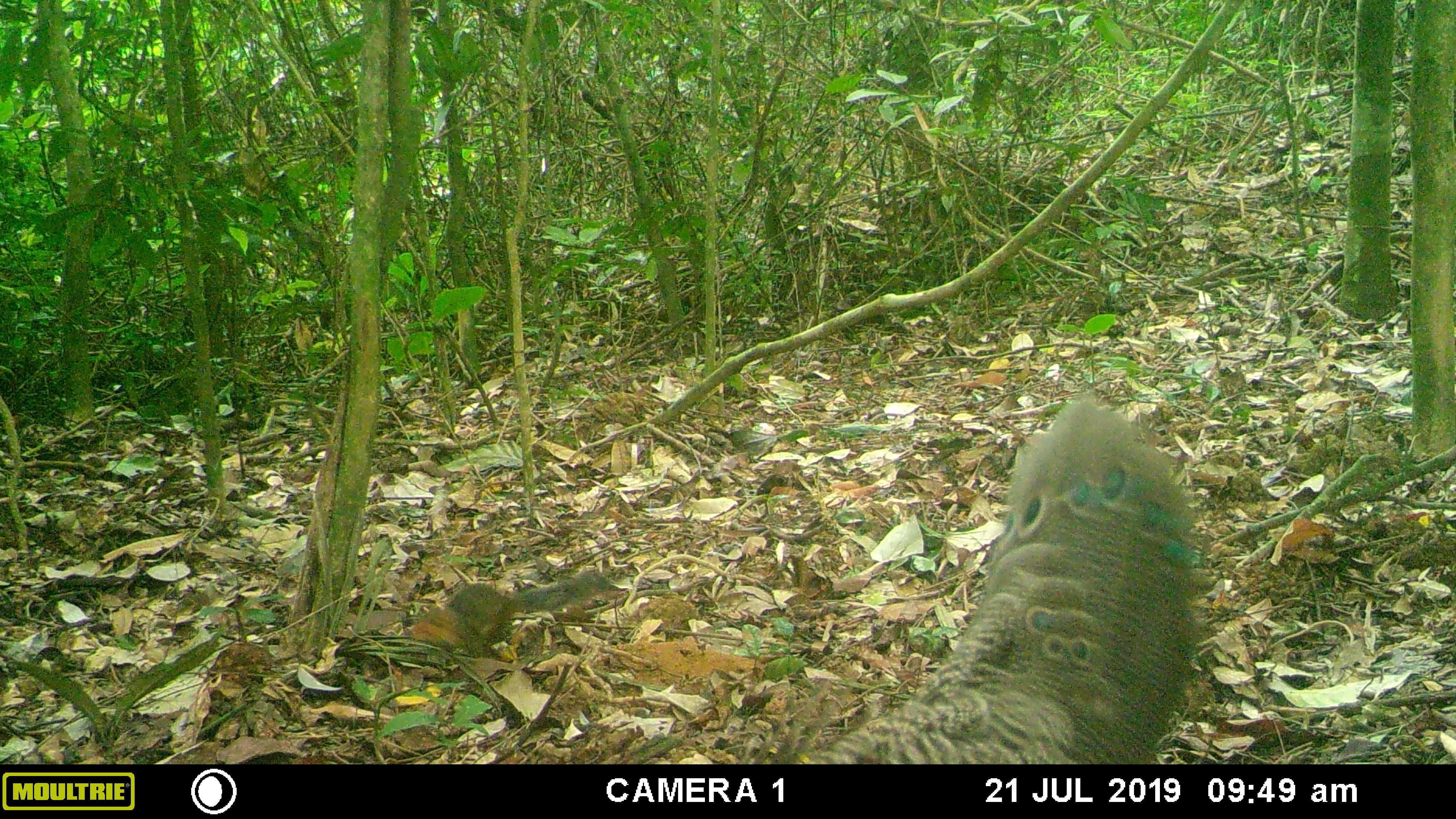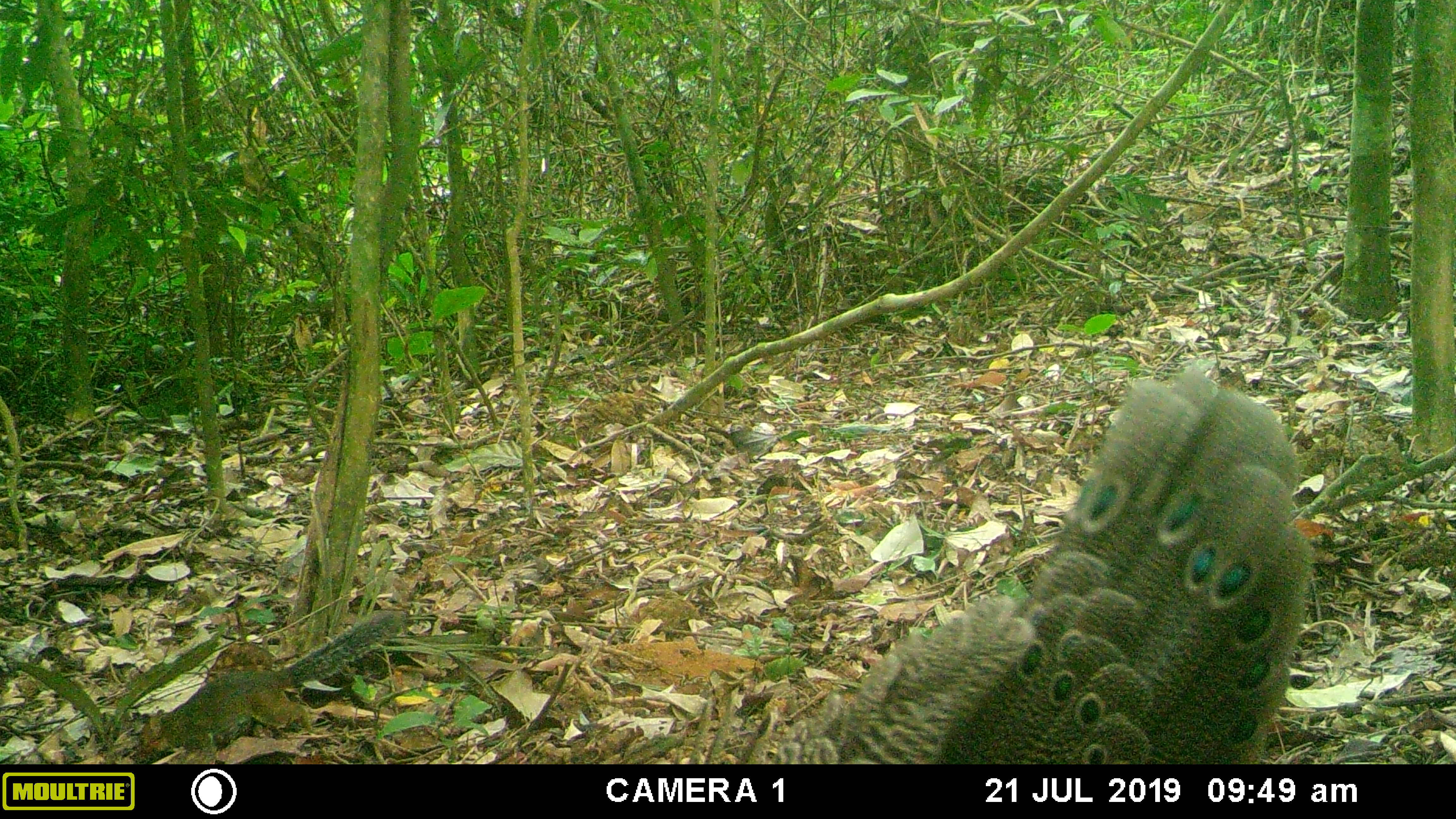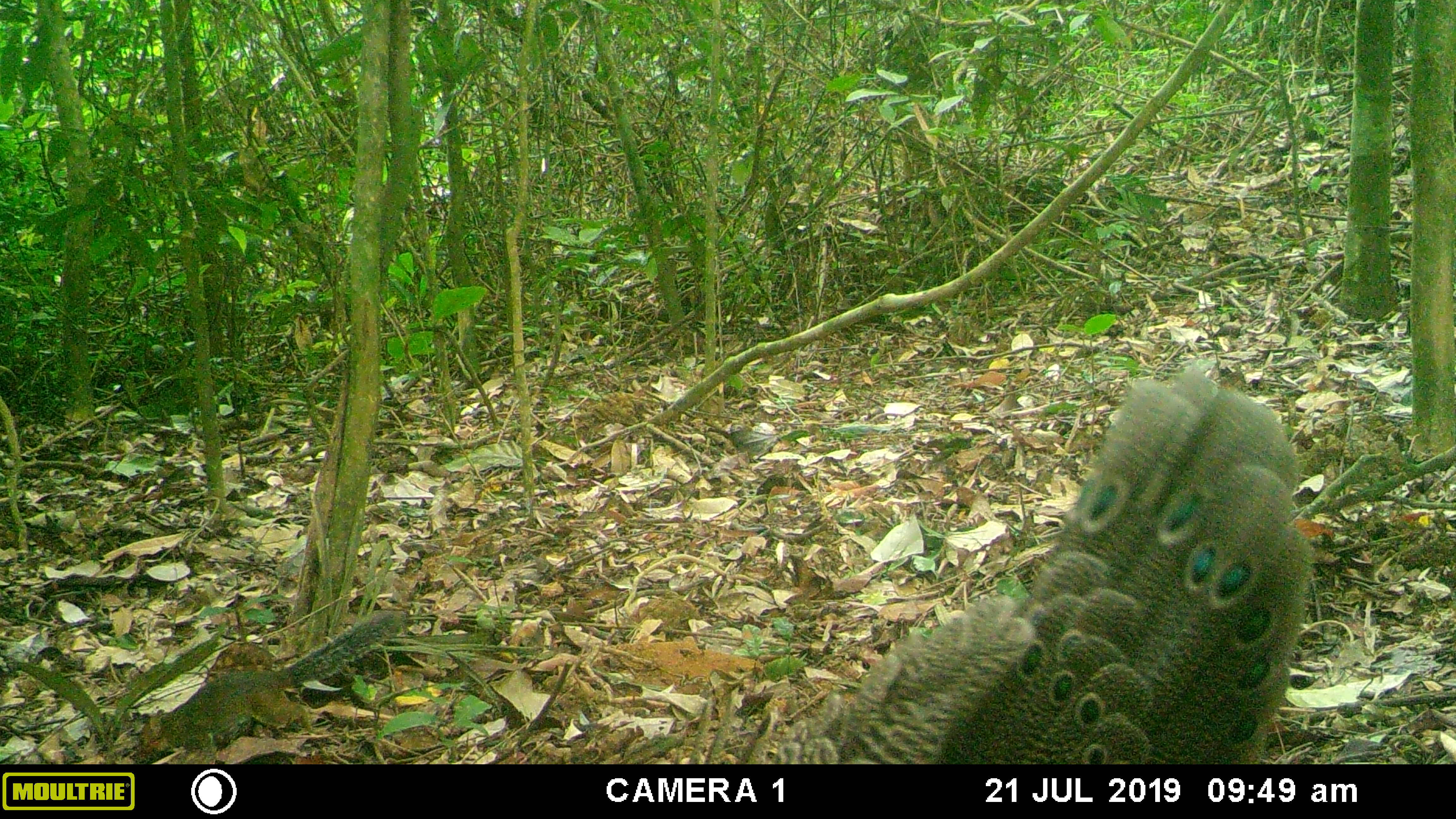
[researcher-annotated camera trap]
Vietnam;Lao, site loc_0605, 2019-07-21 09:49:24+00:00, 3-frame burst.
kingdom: Animalia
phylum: Chordata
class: Mammalia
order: Rodentia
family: Sciuridae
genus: Dremomys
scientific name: Dremomys rufigenis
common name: red-cheeked squirrel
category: red cheeked squirrel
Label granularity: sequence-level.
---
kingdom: Animalia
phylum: Chordata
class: Aves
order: Galliformes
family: Phasianidae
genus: Polyplectron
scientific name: Polyplectron bicalcaratum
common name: gray peacock-pheasant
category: grey peacock pheasant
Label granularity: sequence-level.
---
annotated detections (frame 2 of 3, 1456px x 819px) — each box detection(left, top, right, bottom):
grey peacock pheasant: detection(766, 369, 1313, 764); detection(132, 608, 408, 758)